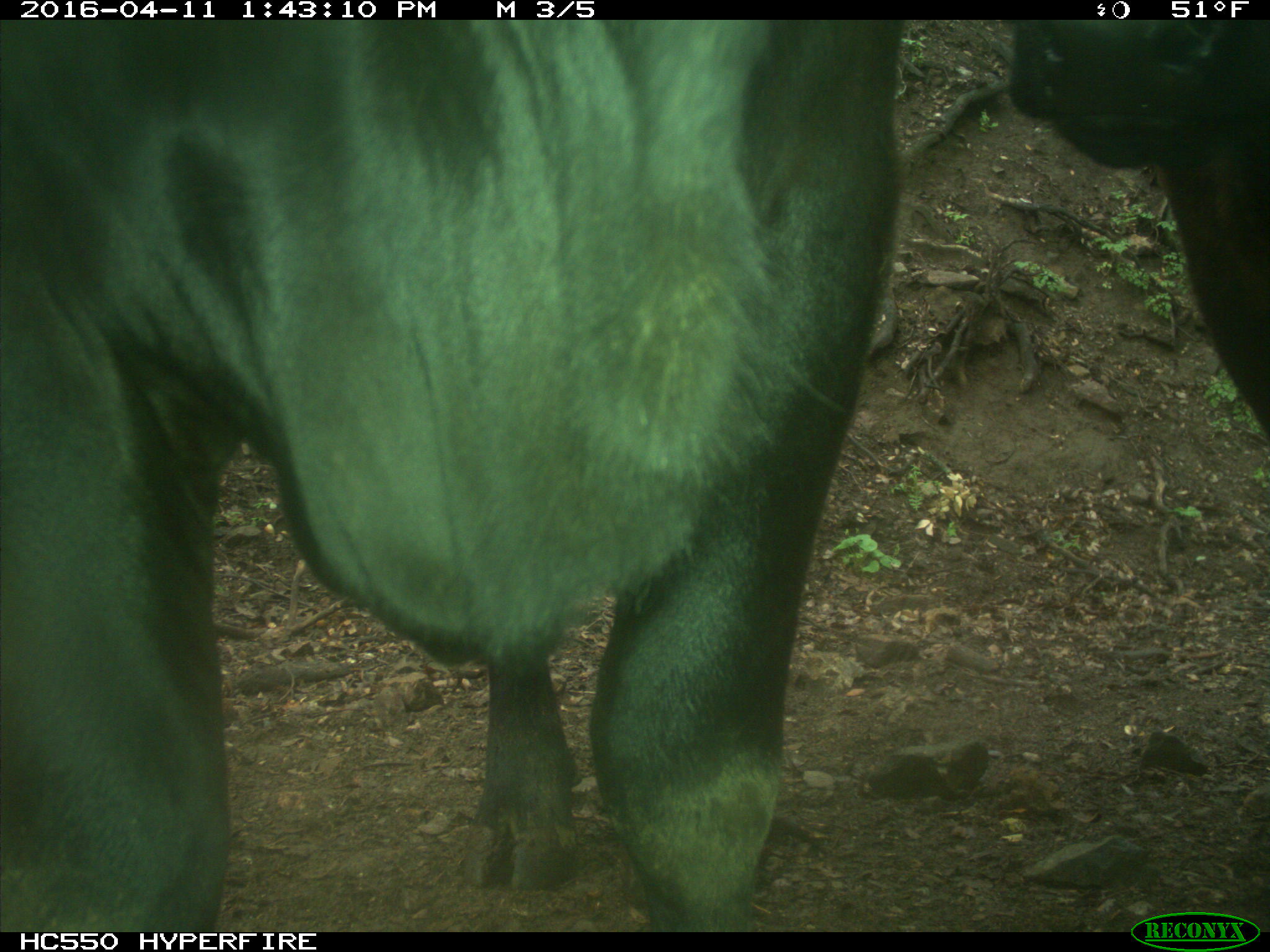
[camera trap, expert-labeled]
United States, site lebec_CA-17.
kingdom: Animalia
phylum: Chordata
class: Mammalia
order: Artiodactyla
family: Bovidae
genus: Bos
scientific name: Bos taurus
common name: domestic cow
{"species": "Bos taurus (domestic cow)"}